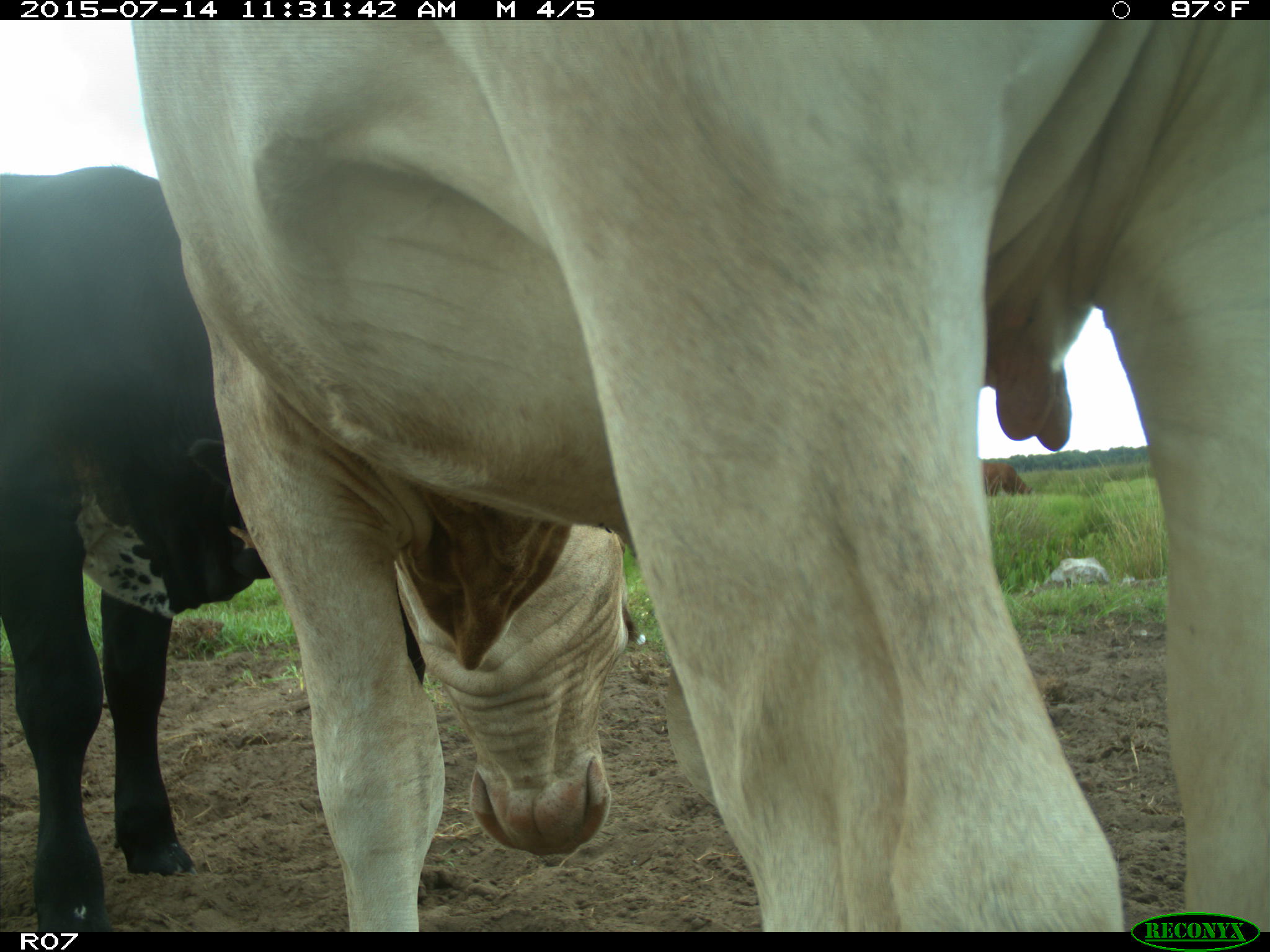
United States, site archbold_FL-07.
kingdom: Animalia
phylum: Chordata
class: Mammalia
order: Artiodactyla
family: Bovidae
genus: Bos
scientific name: Bos taurus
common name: domestic cow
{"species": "Bos taurus (domestic cow)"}